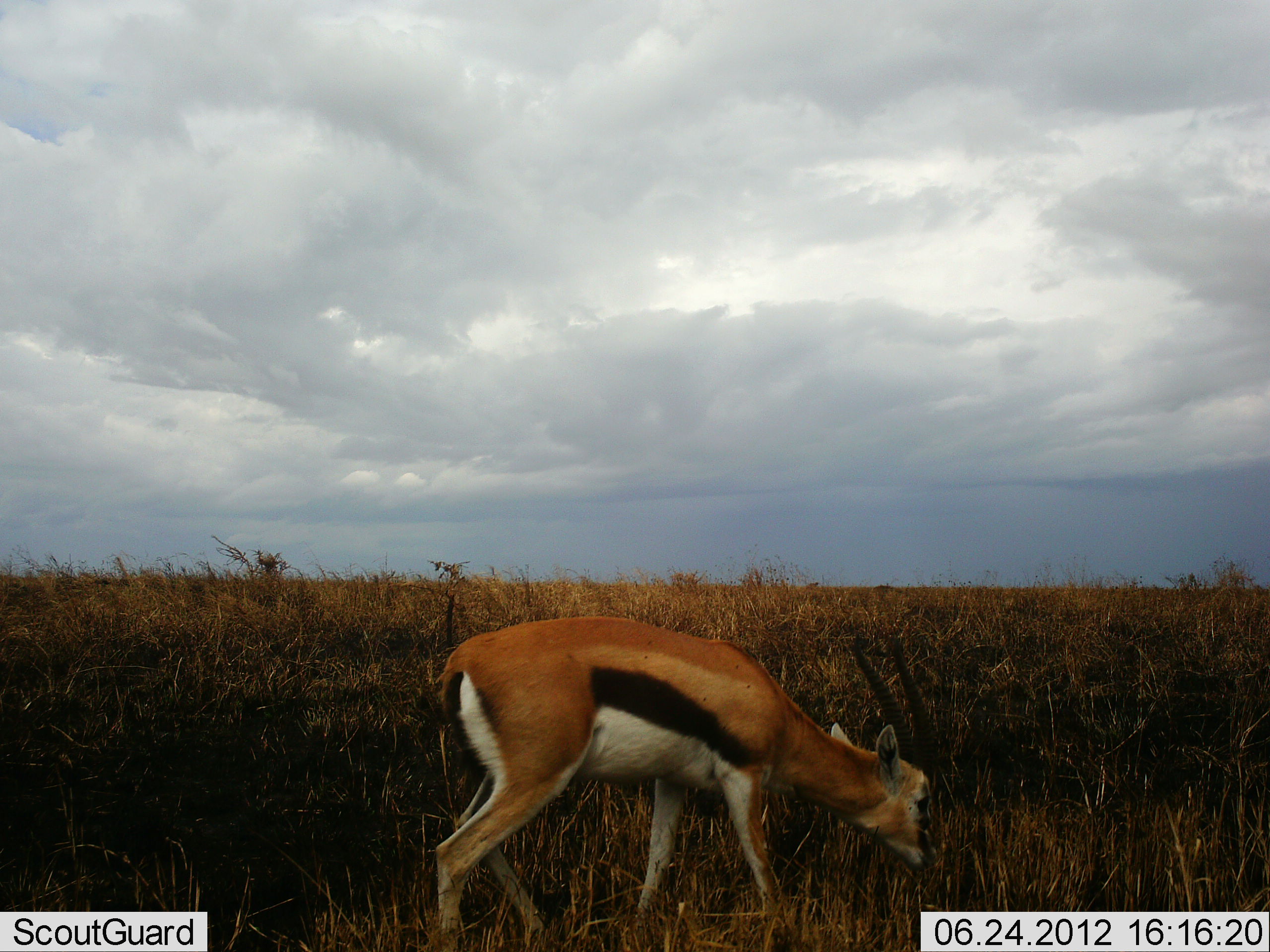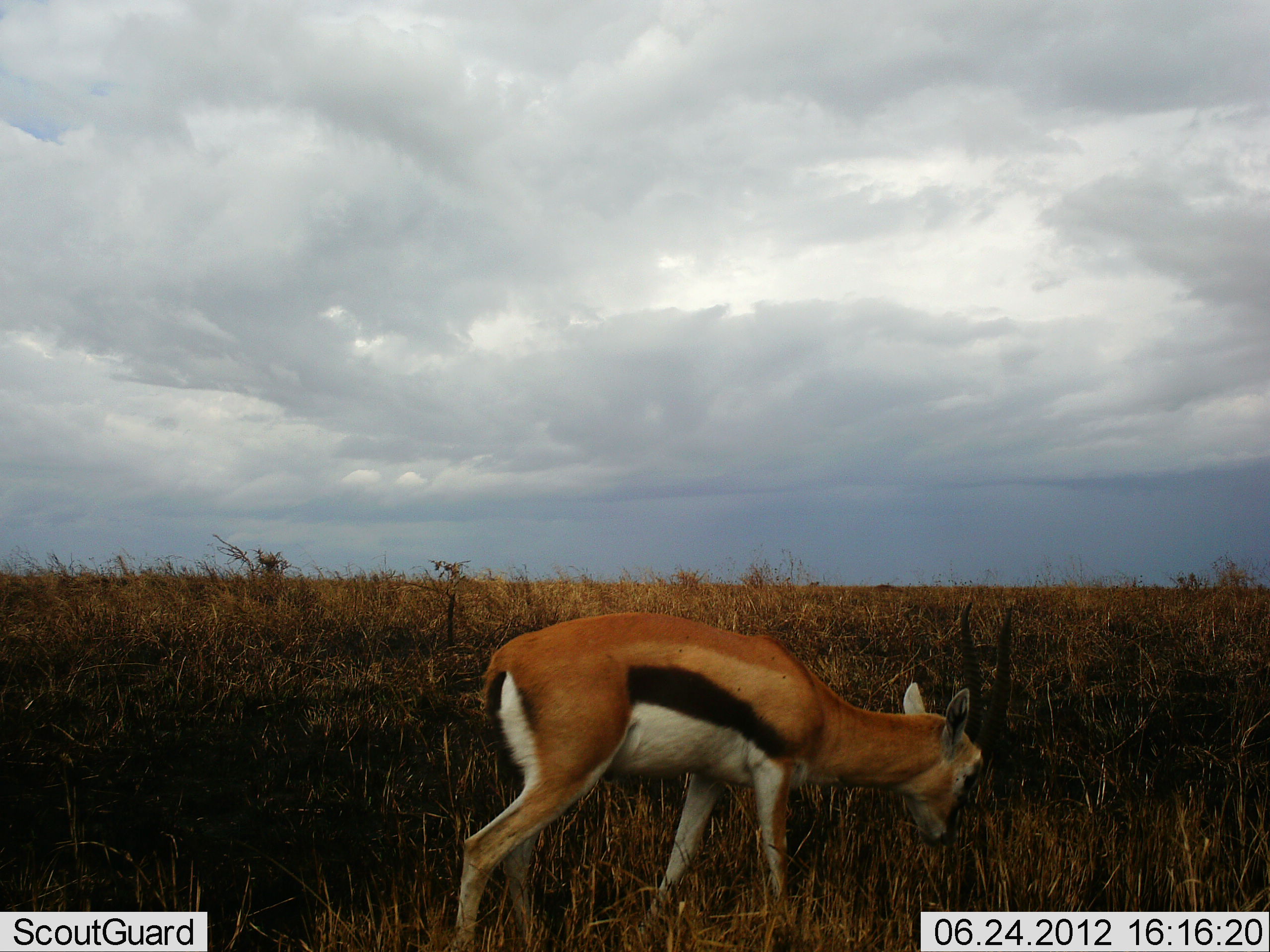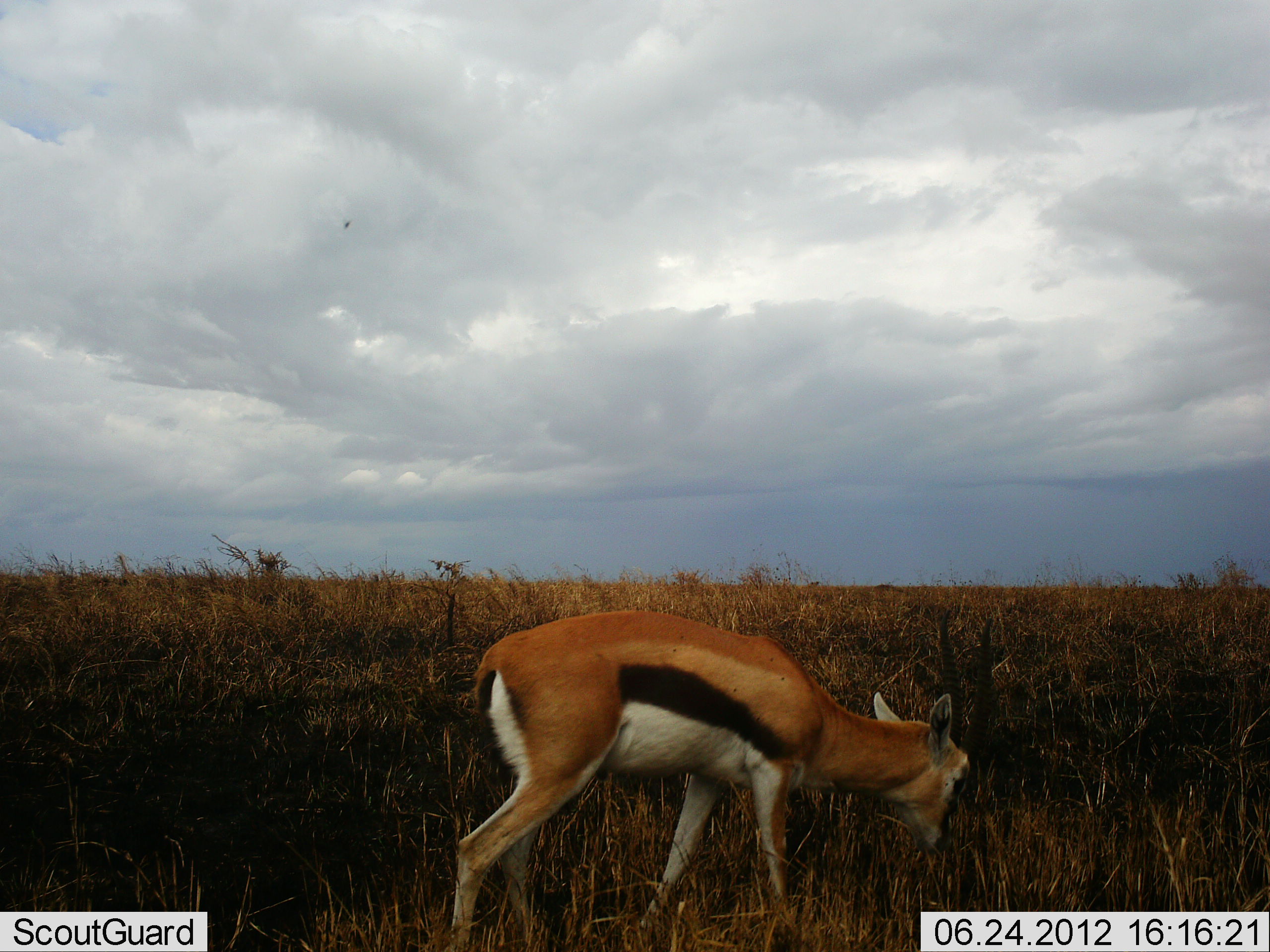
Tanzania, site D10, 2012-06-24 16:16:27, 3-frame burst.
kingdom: Animalia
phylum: Chordata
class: Mammalia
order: Artiodactyla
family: Bovidae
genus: Eudorcas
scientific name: Eudorcas thomsonii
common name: thomson's gazelle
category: gazellethomsons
Gazellethomsons (thomson's gazelle) (Eudorcas thomsonii), count 1. Behavior (volunteer vote fractions): standing 40%, resting 0%, moving 20%, interacting 0%. Young present (vote fraction): 0%. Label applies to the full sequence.